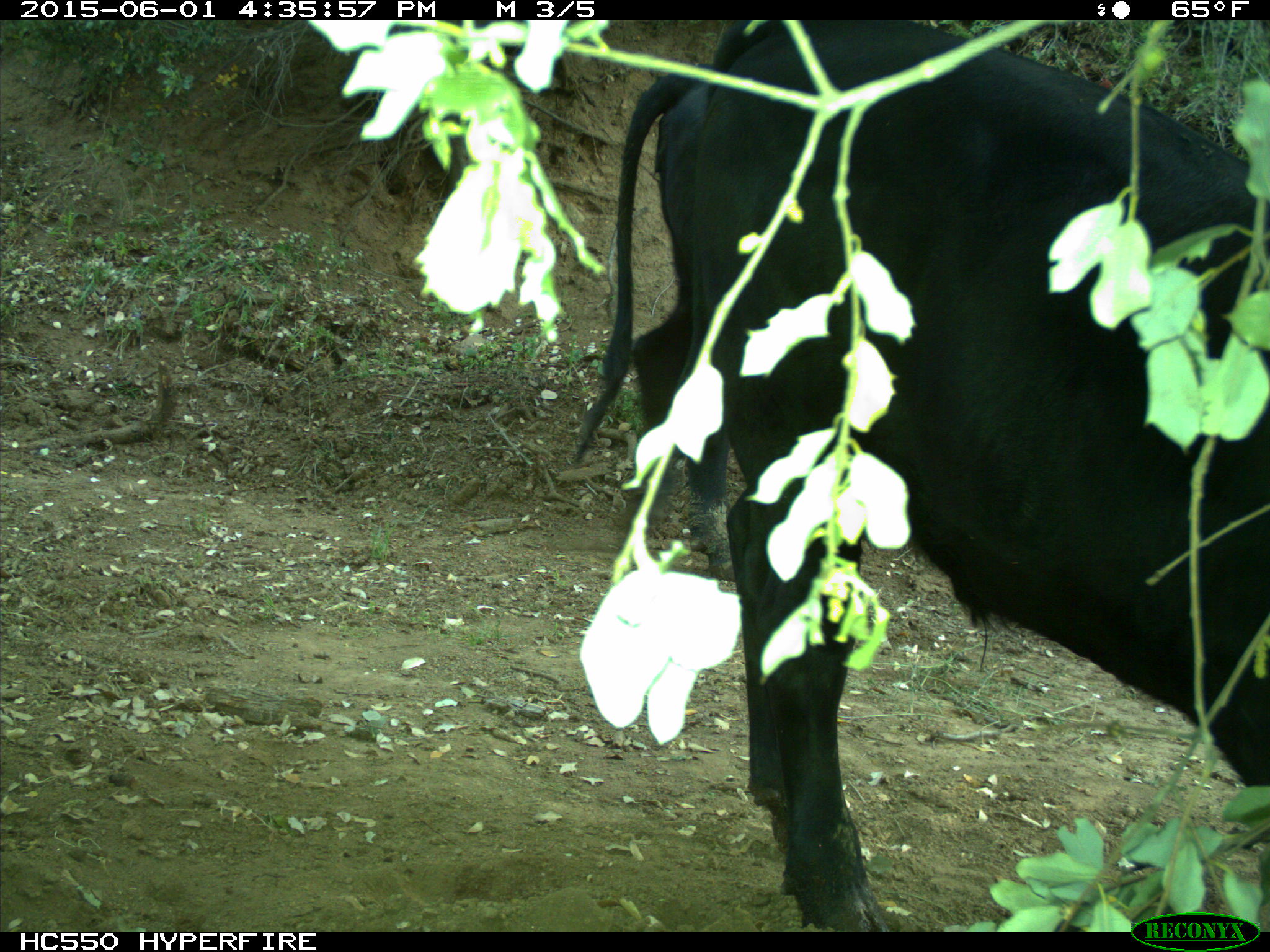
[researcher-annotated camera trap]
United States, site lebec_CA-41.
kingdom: Animalia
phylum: Chordata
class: Mammalia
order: Artiodactyla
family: Bovidae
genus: Bos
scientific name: Bos taurus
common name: domestic cow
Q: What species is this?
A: Bos taurus (domestic cow).